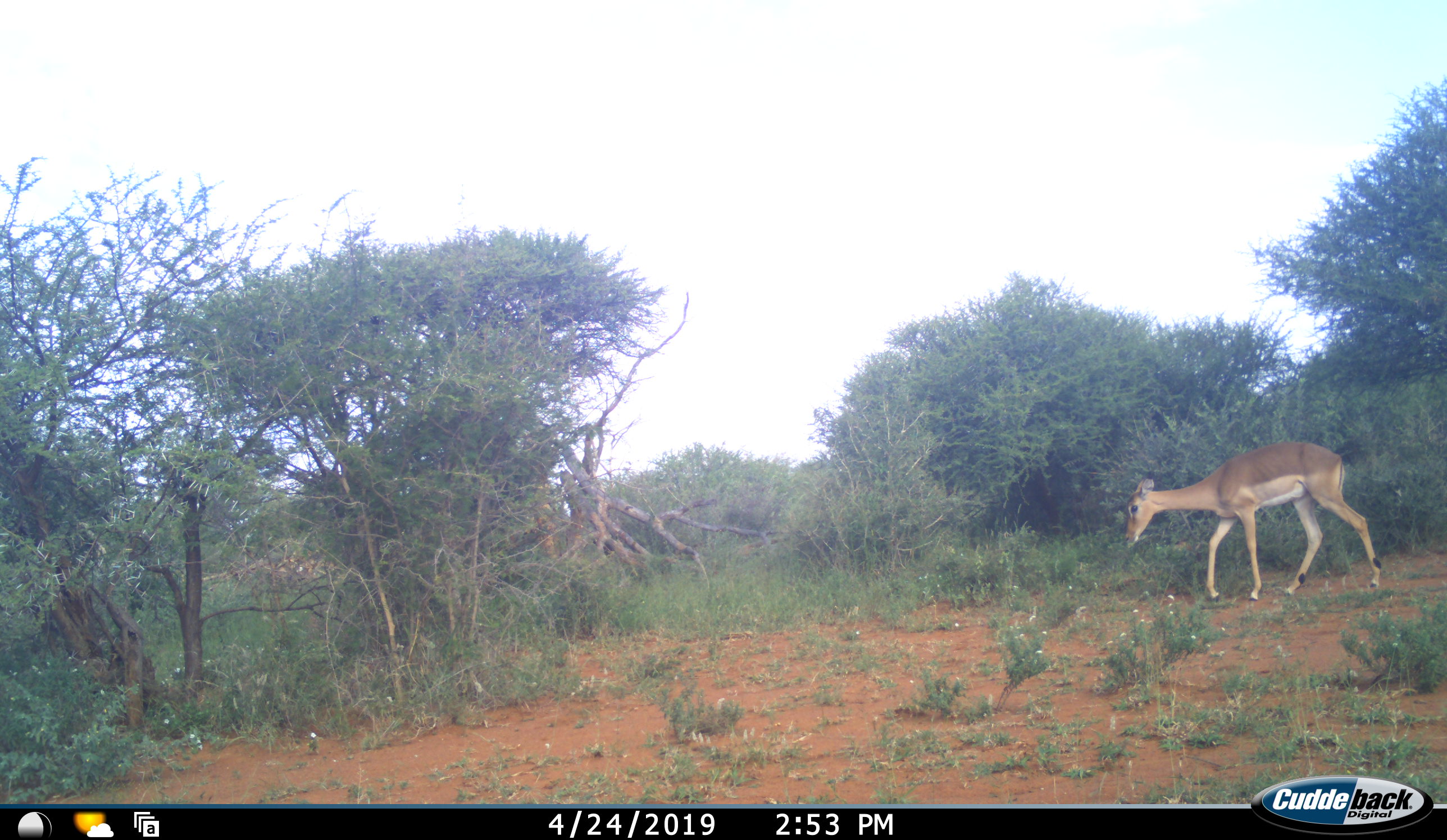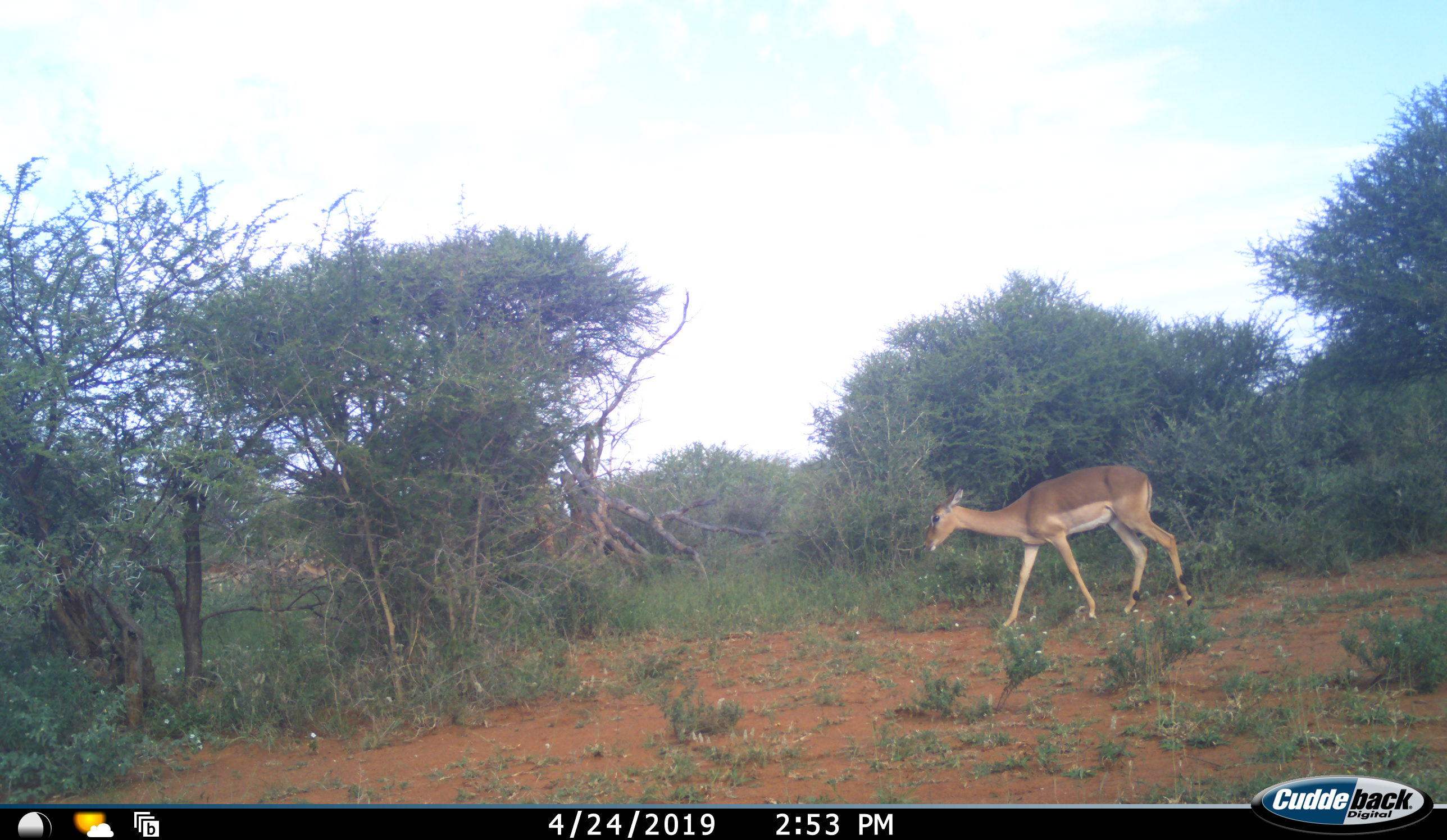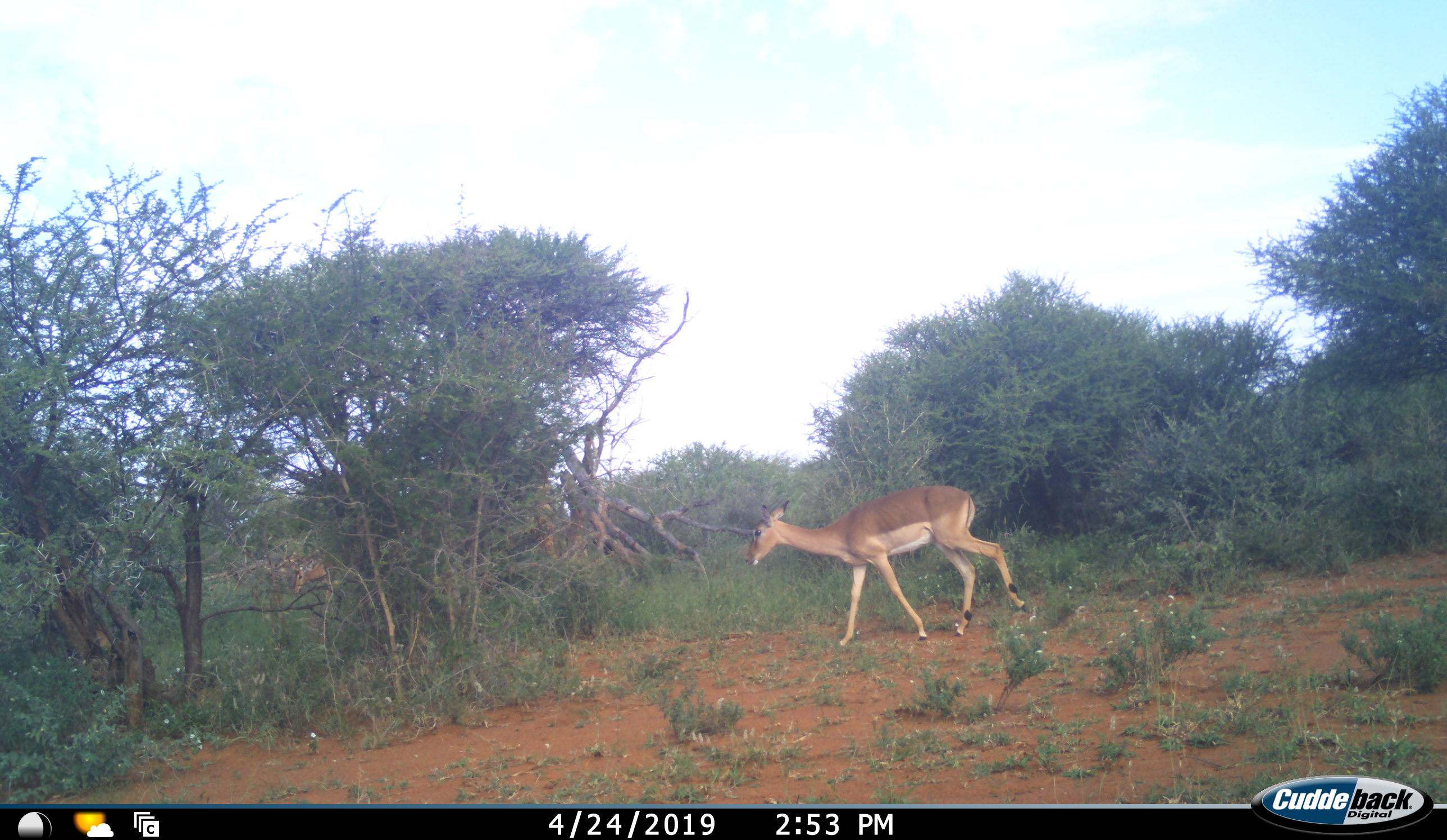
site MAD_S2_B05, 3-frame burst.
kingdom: Animalia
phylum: Chordata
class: Mammalia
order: Artiodactyla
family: Bovidae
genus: Aepyceros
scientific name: Aepyceros melampus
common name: impala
Impala (Aepyceros melampus), count 1. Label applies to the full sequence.